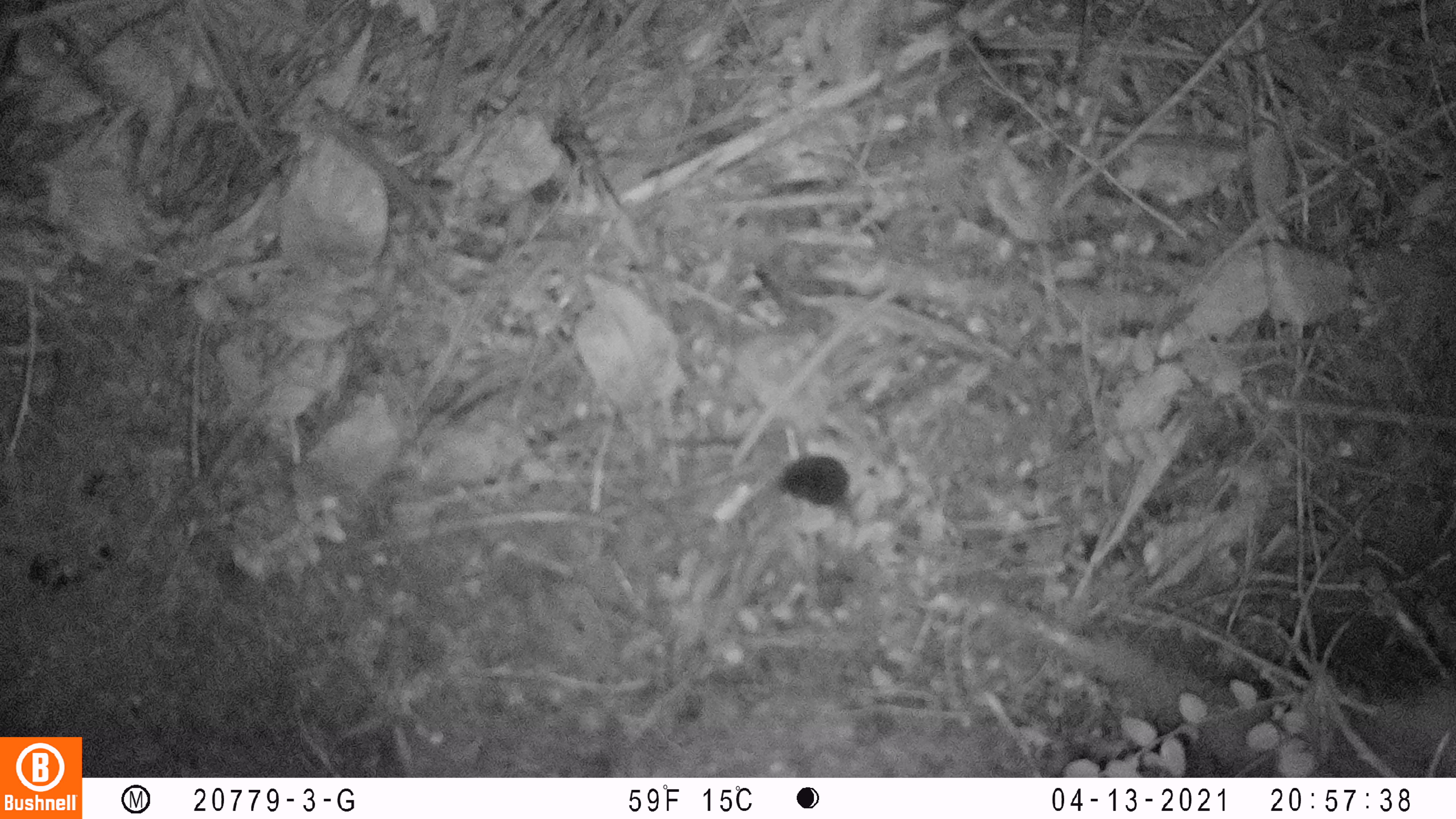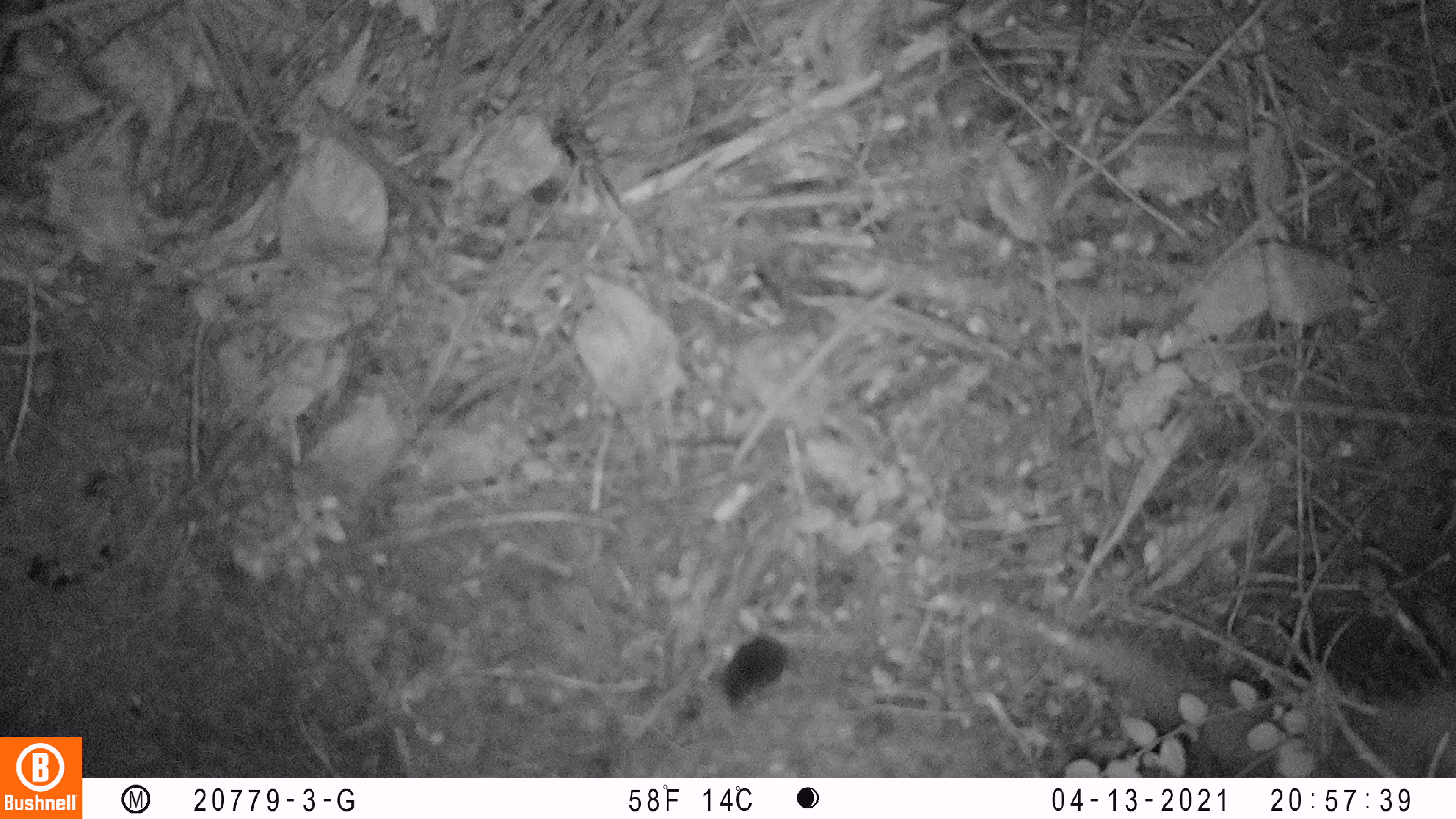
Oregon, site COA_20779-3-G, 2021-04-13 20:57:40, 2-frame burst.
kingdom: Animalia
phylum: Chordata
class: Mammalia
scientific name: Mammalia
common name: small mammal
Small mammal (Mammalia).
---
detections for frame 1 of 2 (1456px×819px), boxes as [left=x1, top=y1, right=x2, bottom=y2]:
small mammal: [left=755, top=441, right=896, bottom=548]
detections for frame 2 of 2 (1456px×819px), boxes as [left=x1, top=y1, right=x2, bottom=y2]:
small mammal: [left=678, top=591, right=857, bottom=733]